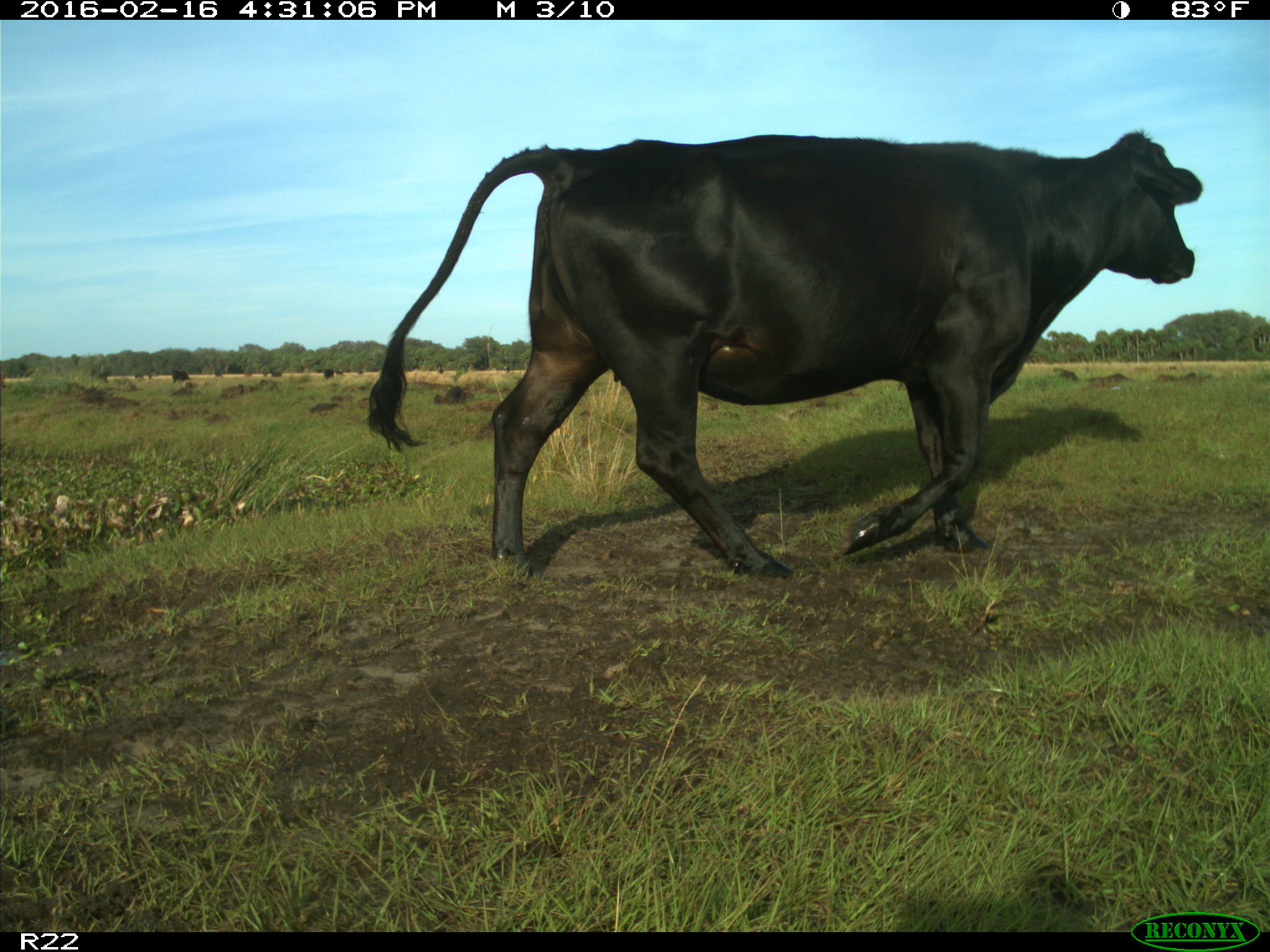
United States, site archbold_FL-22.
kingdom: Animalia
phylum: Chordata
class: Mammalia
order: Artiodactyla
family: Bovidae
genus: Bos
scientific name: Bos taurus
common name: domestic cow